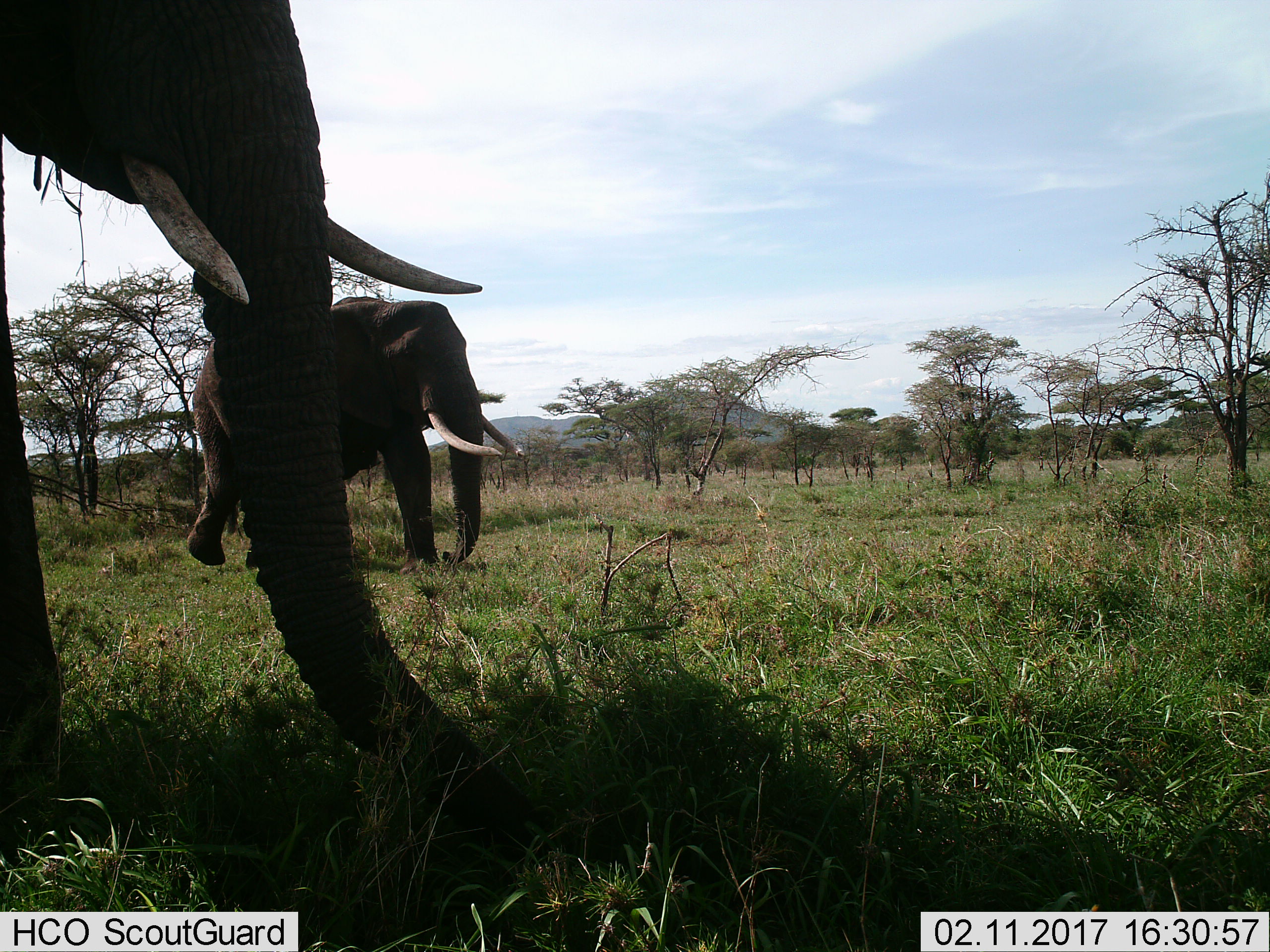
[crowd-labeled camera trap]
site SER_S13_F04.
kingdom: Animalia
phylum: Chordata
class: Mammalia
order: Proboscidea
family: Elephantidae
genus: Loxodonta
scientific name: Loxodonta africana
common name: african bush elephant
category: elephant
Elephant (african bush elephant) (Loxodonta africana), count 2. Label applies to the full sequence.